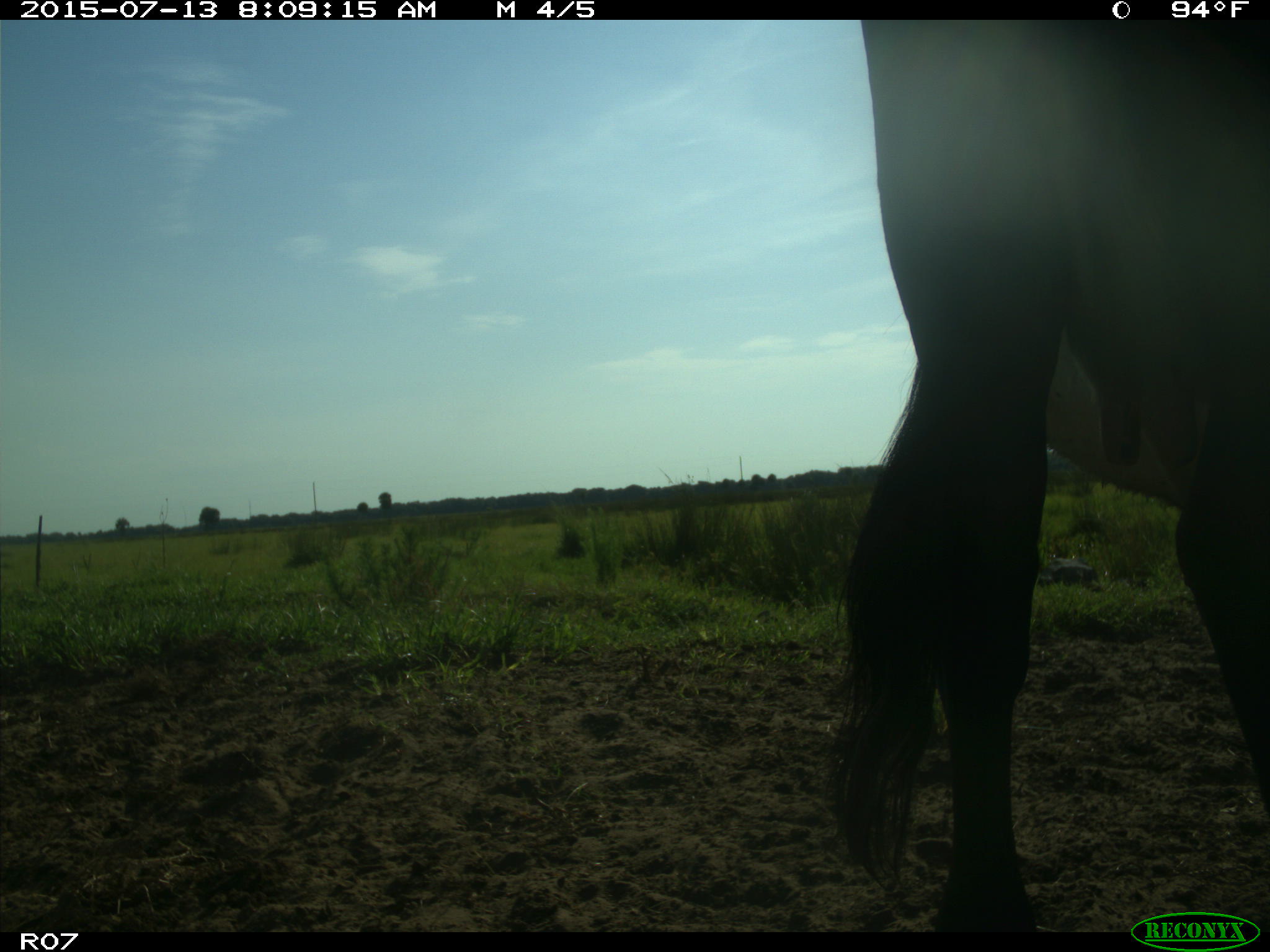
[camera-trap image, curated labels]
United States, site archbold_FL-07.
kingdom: Animalia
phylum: Chordata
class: Mammalia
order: Artiodactyla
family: Bovidae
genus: Bos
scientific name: Bos taurus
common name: domestic cow